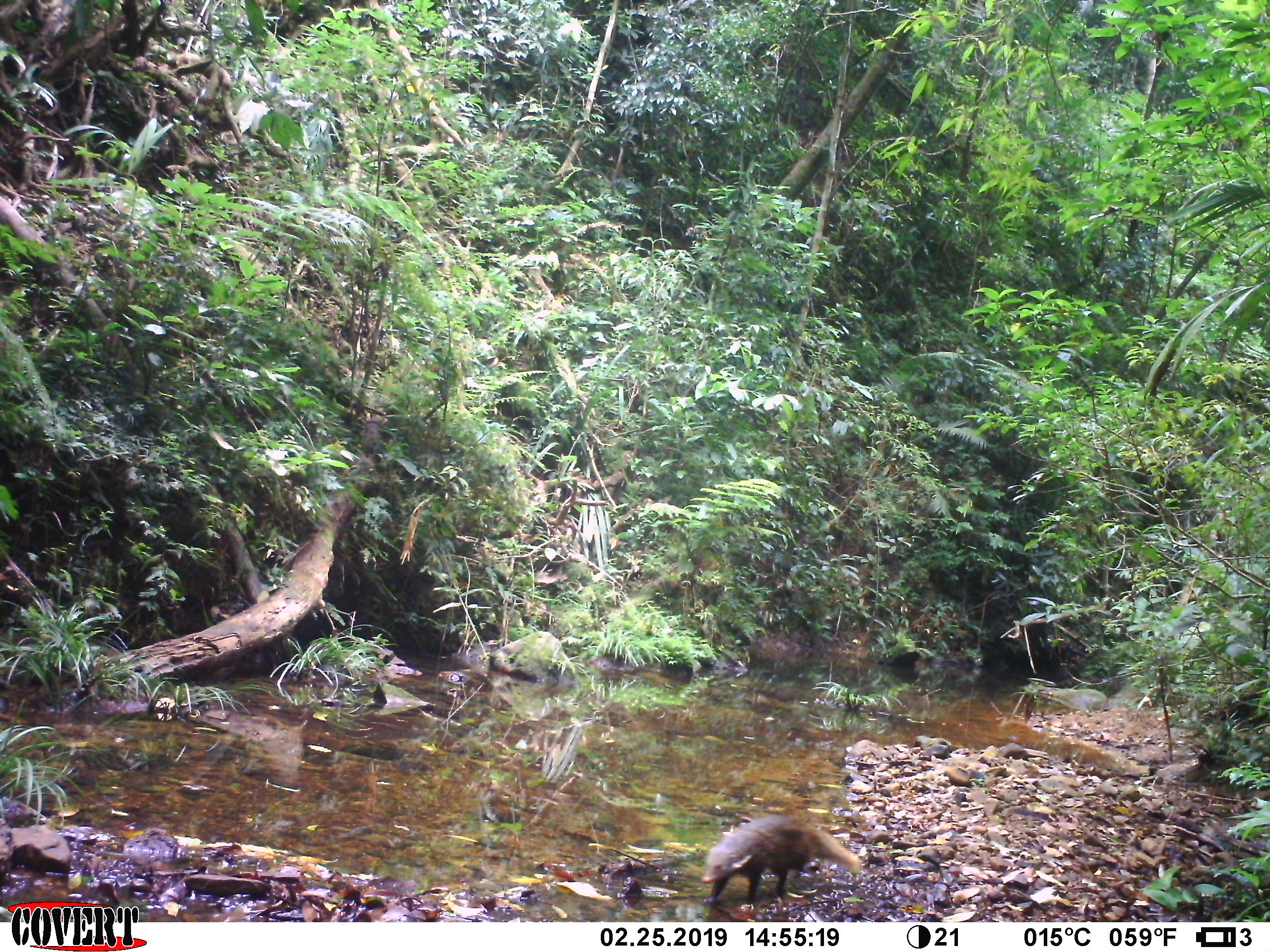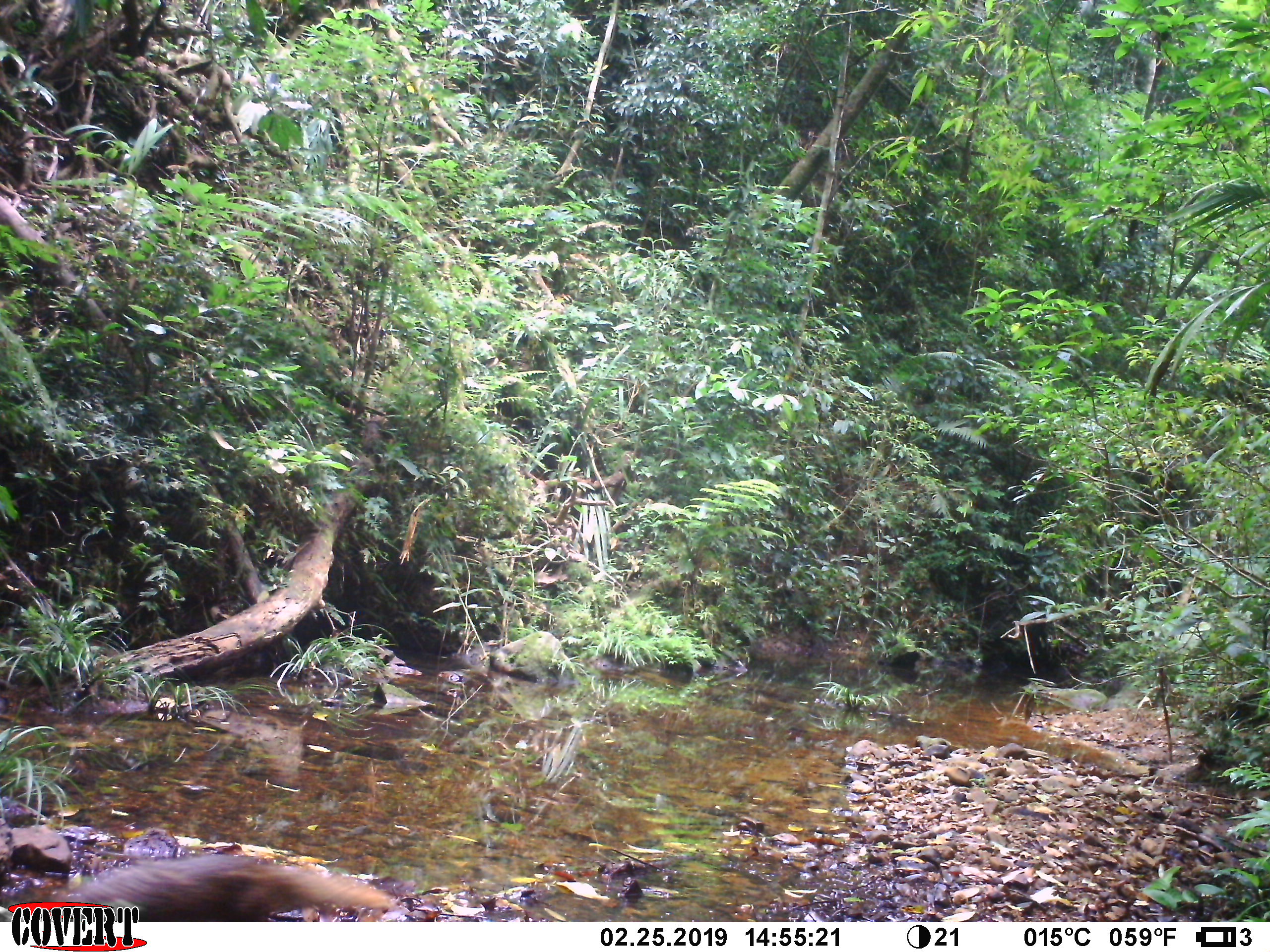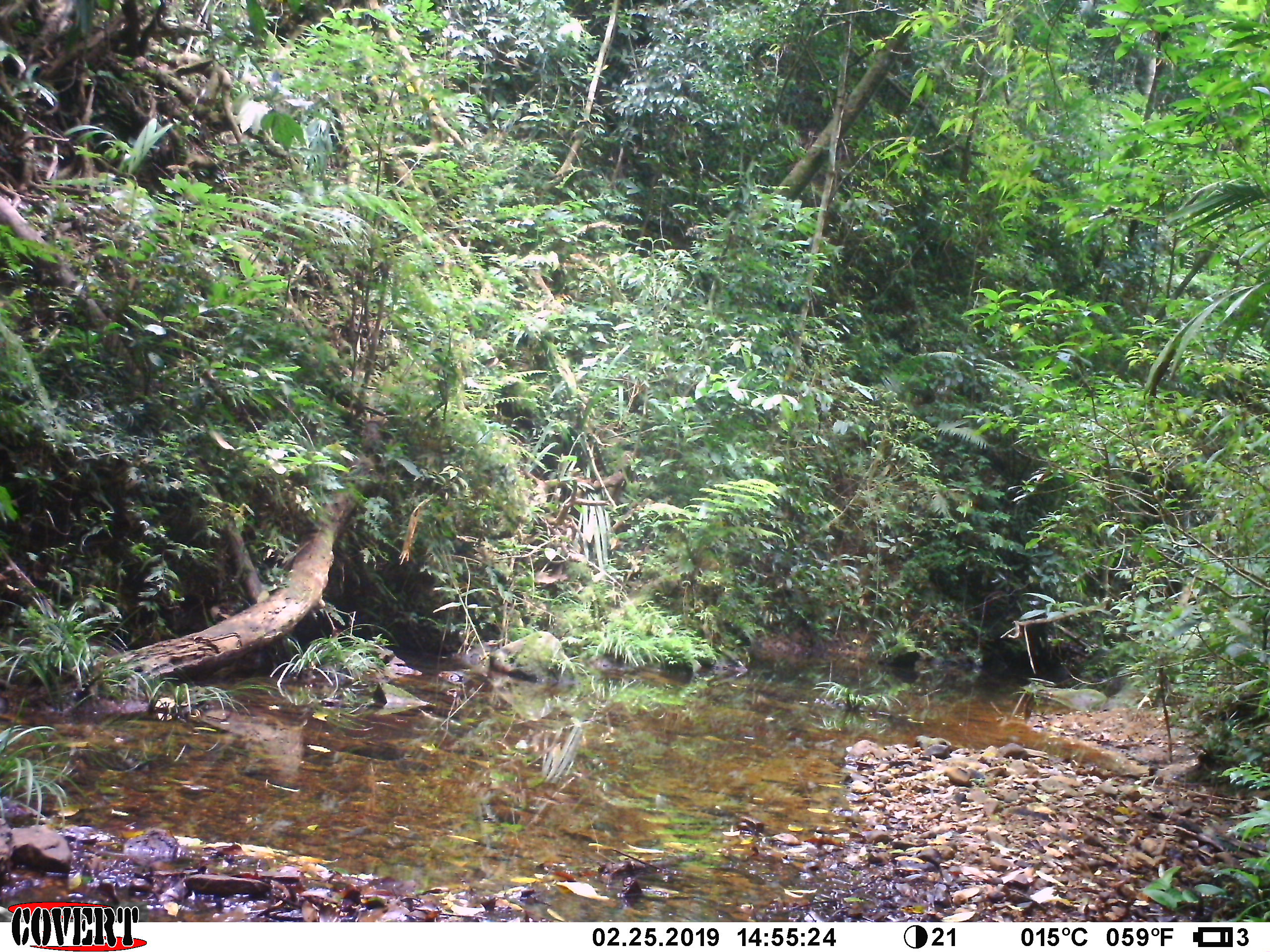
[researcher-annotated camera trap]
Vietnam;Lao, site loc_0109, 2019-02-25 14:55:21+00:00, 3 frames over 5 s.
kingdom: Animalia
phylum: Chordata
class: Mammalia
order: Carnivora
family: Herpestidae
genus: Urva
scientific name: Urva urva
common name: crab-eating mongoose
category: crab eating mongoose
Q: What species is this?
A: Crab eating mongoose (crab-eating mongoose) (Urva urva).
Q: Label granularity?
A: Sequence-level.